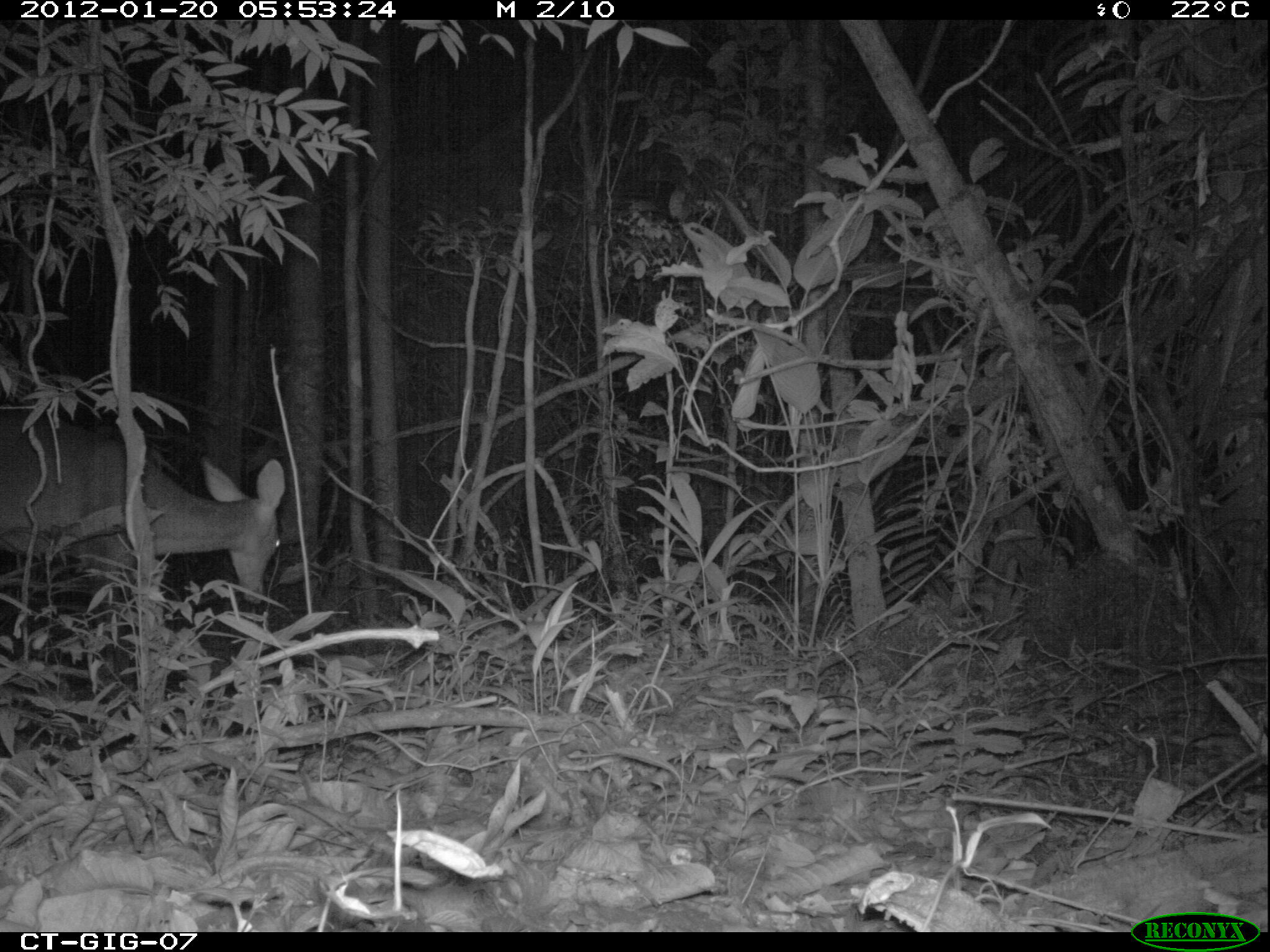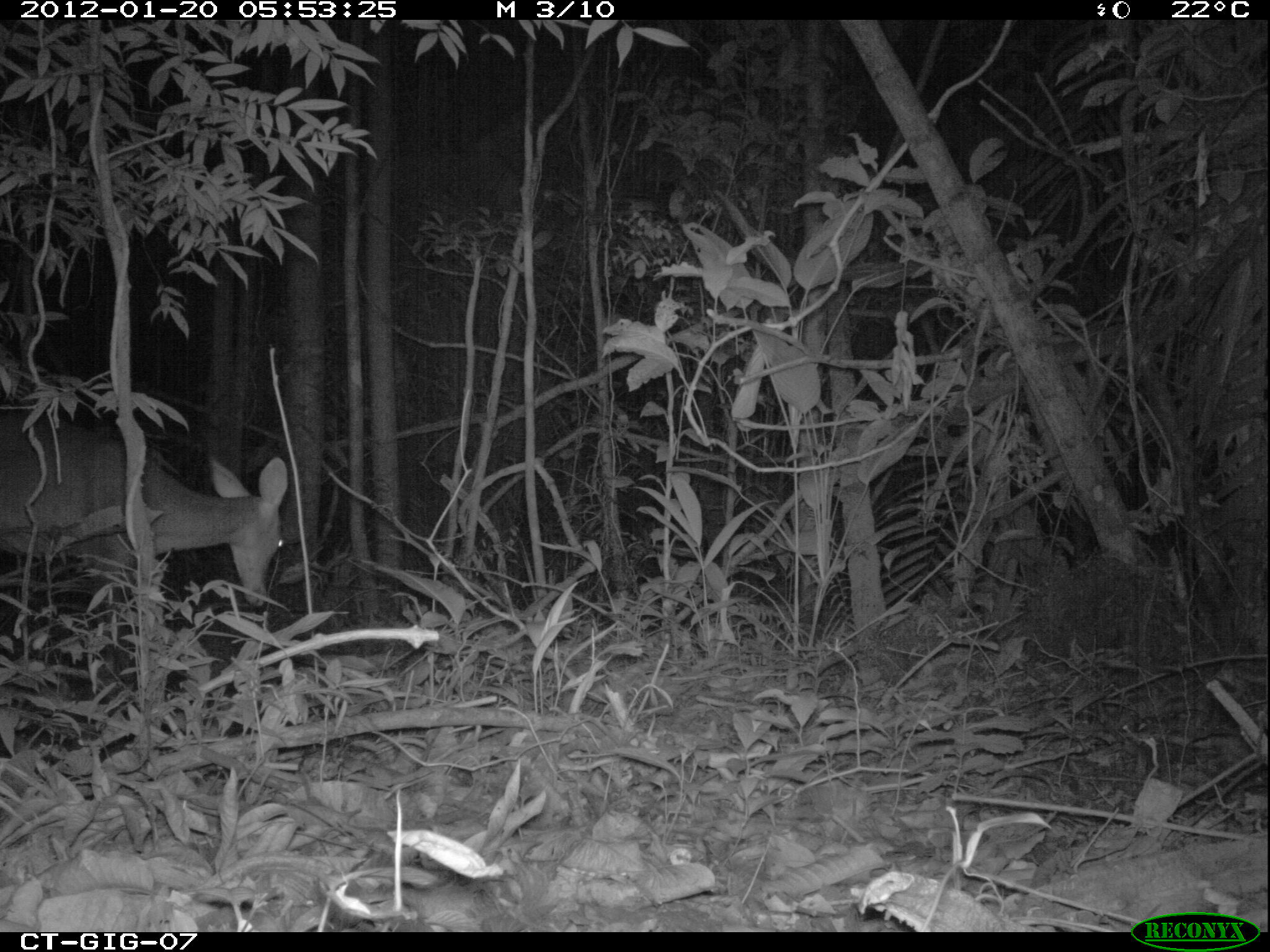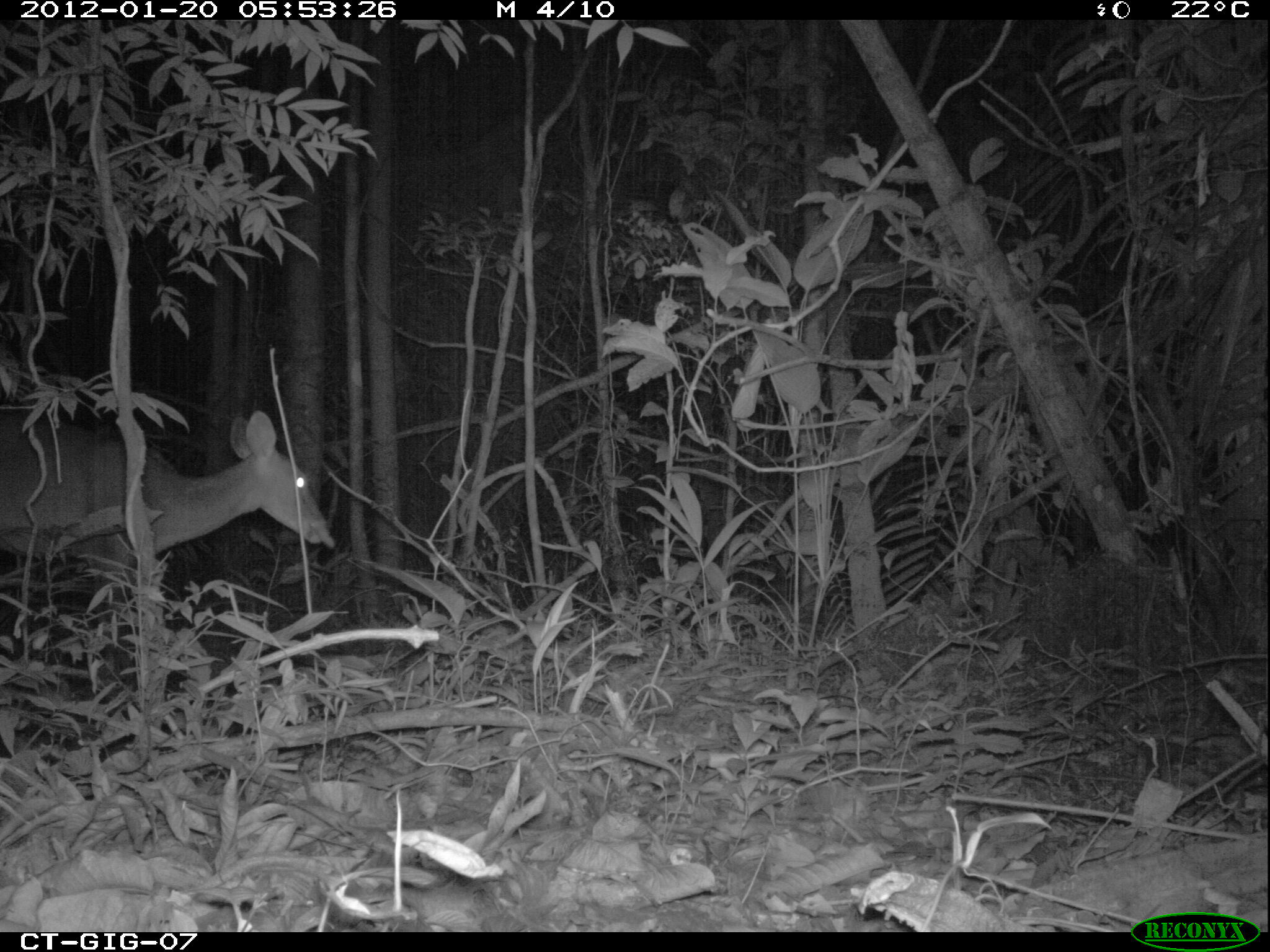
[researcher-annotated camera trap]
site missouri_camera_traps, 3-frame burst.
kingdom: Animalia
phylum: Chordata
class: Mammalia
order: Artiodactyla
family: Cervidae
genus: Odocoileus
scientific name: Odocoileus virginianus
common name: white-tailed deer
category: white tailed deer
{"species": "white tailed deer (white-tailed deer) (Odocoileus virginianus)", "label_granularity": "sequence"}